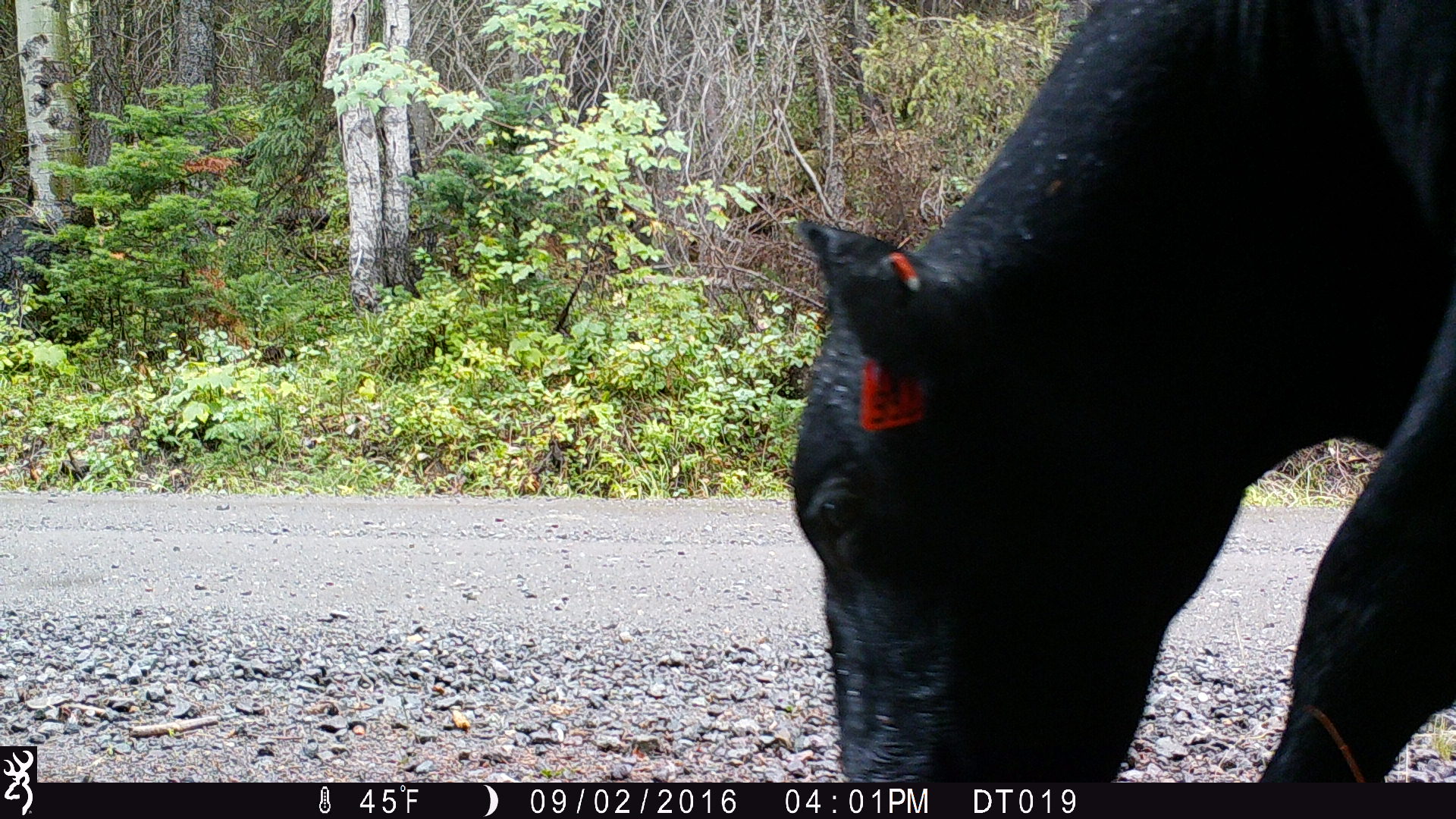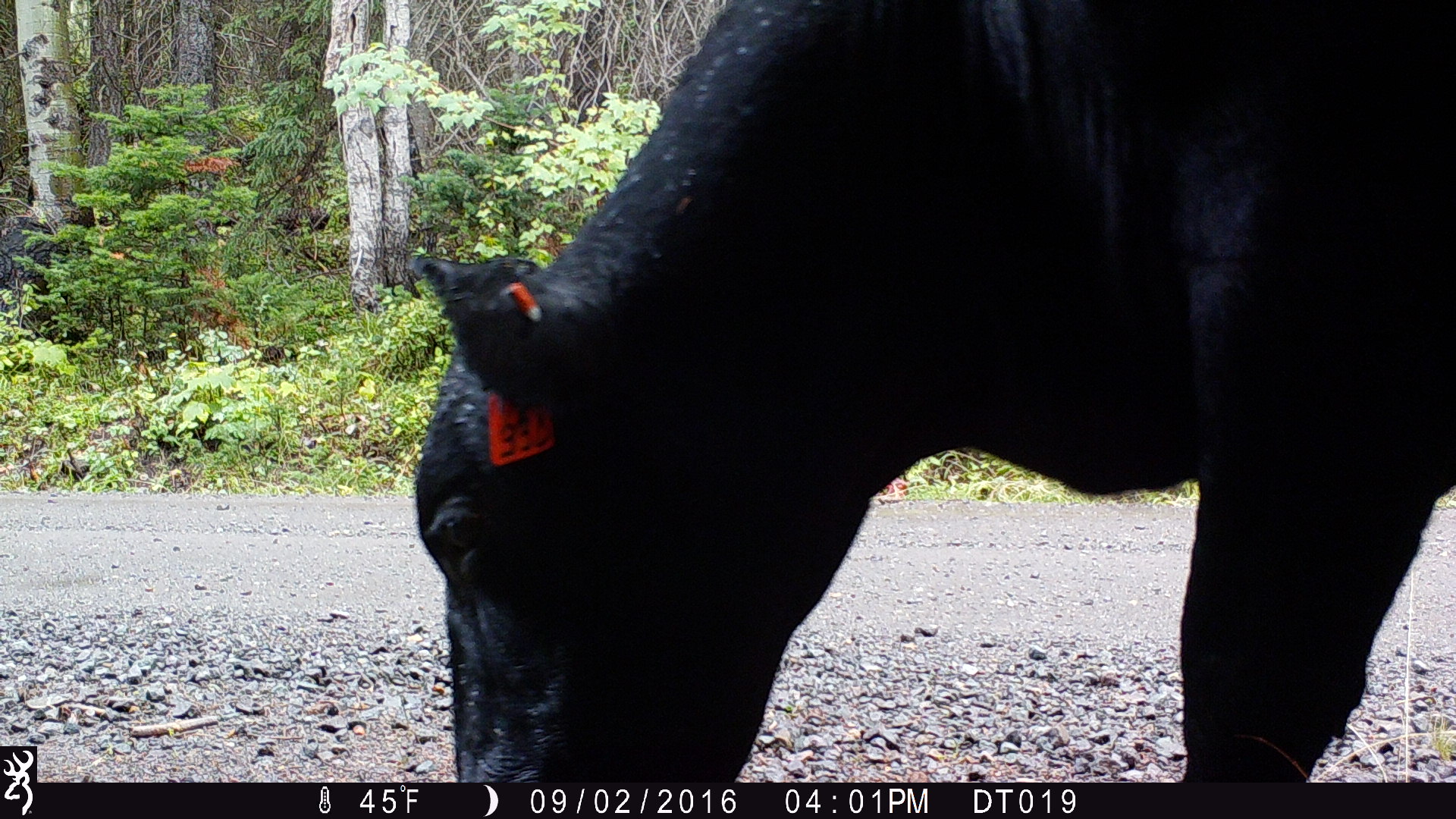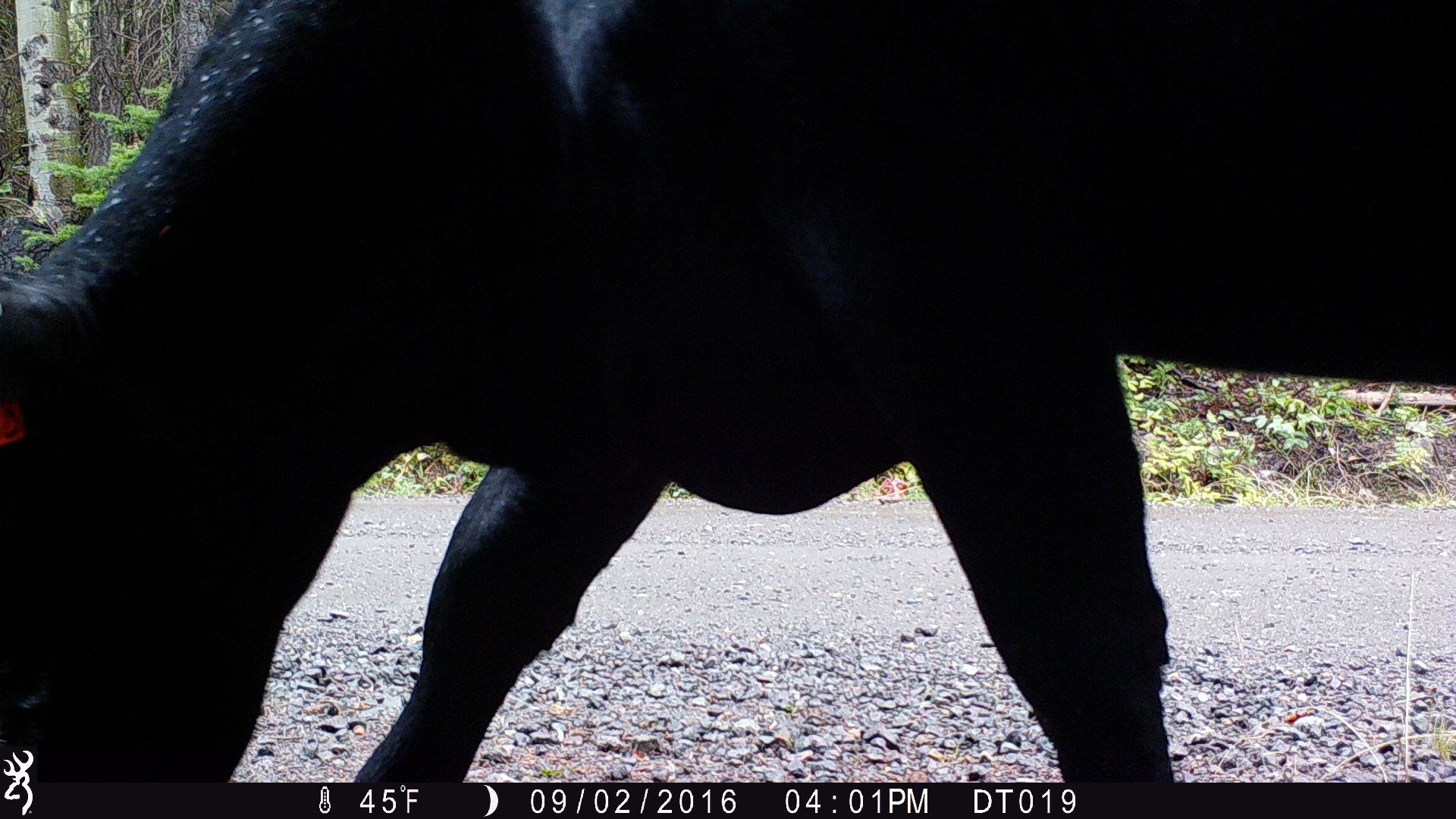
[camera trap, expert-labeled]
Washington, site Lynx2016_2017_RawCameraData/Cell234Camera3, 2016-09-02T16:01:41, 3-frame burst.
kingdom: Animalia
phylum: Chordata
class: Mammalia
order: Artiodactyla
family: Bovidae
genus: Bos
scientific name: Bos taurus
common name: domestic cattle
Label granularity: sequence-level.